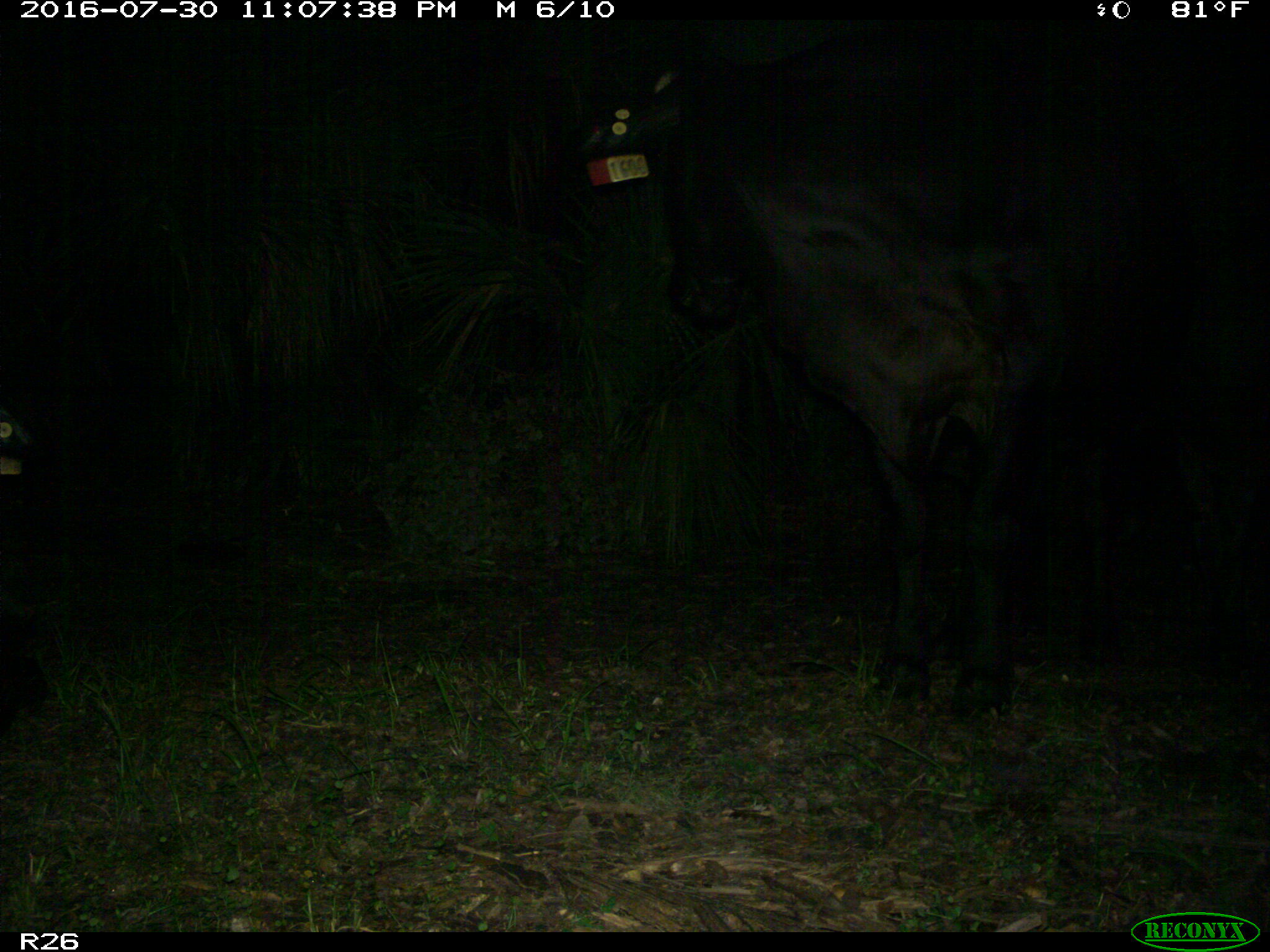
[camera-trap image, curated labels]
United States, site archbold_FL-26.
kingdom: Animalia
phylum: Chordata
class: Mammalia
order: Artiodactyla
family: Bovidae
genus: Bos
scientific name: Bos taurus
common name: domestic cow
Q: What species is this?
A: Bos taurus (domestic cow).